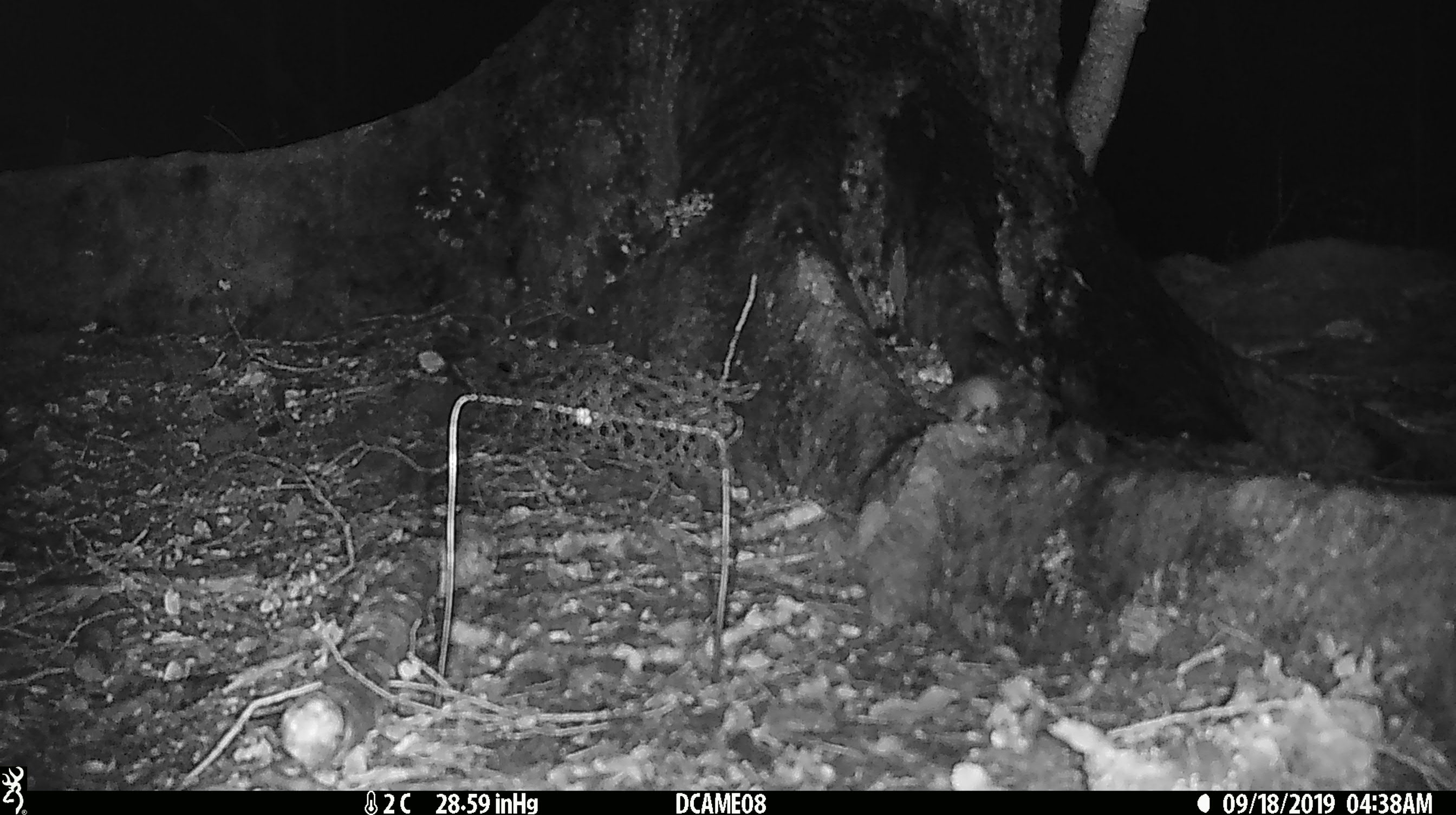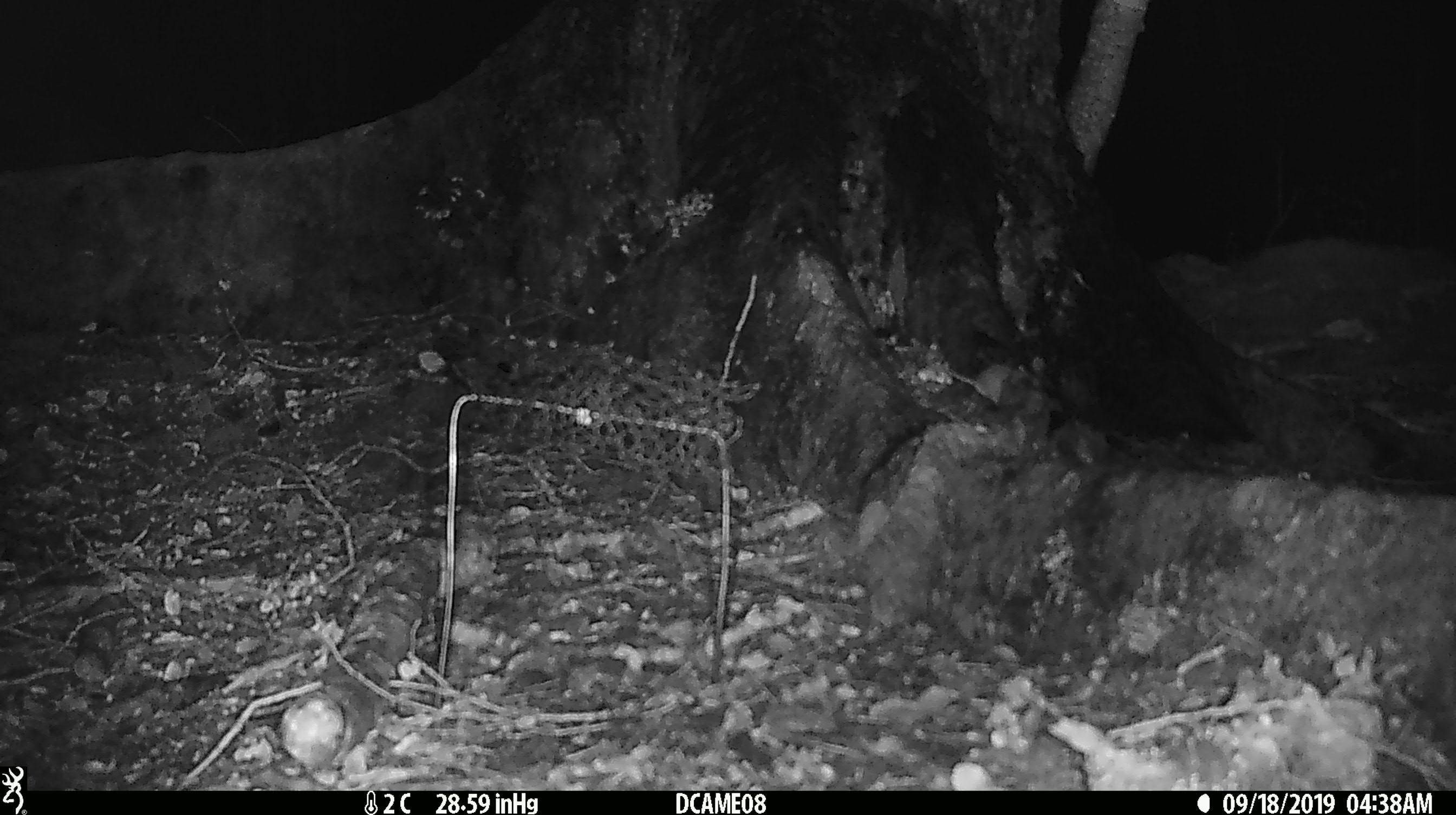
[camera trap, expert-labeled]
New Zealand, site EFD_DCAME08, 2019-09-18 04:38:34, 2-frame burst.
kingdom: Animalia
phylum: Chordata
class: Mammalia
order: Rodentia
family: Muridae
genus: Mus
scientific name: Mus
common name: mouse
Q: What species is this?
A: Mouse (Mus).